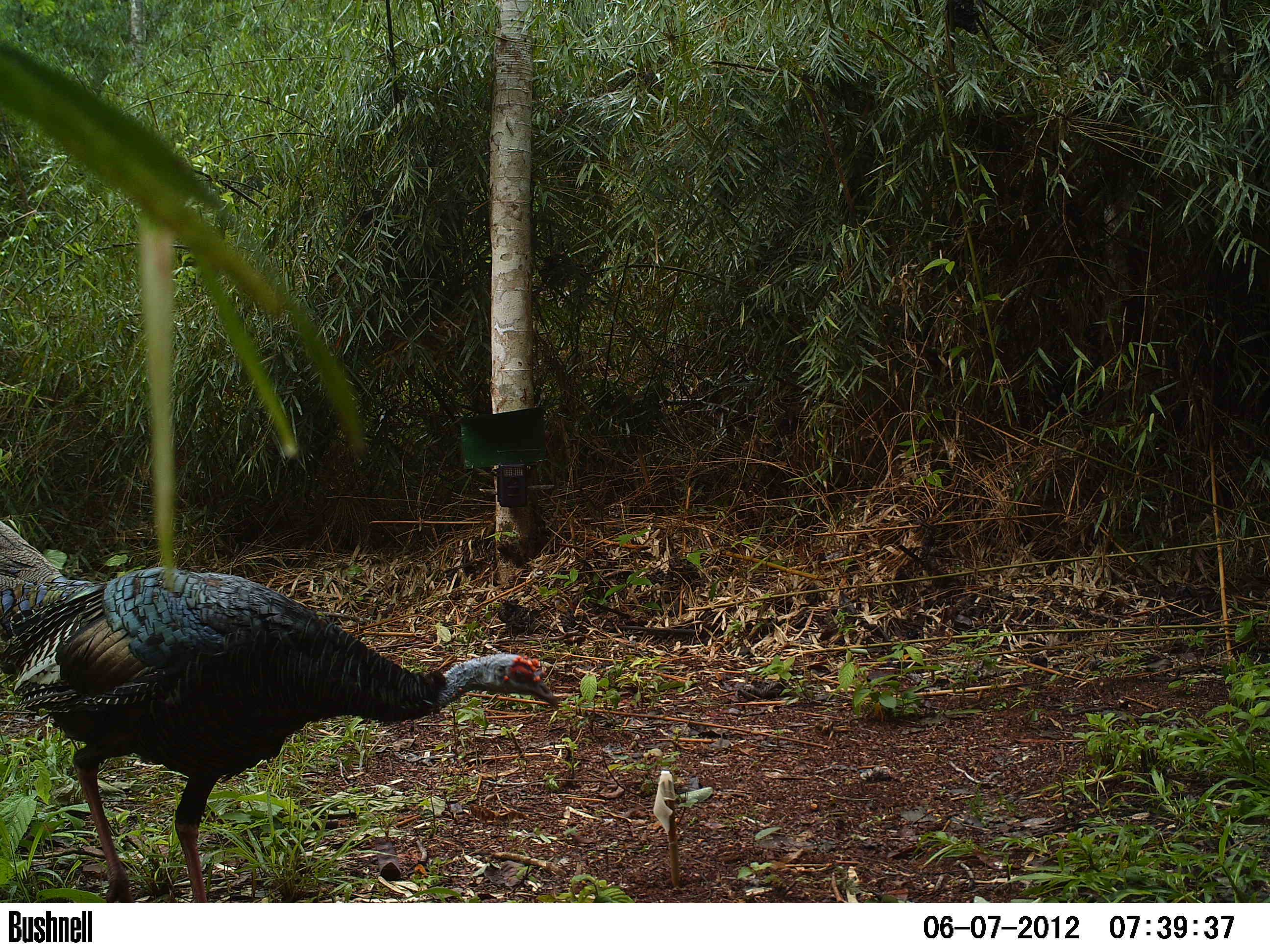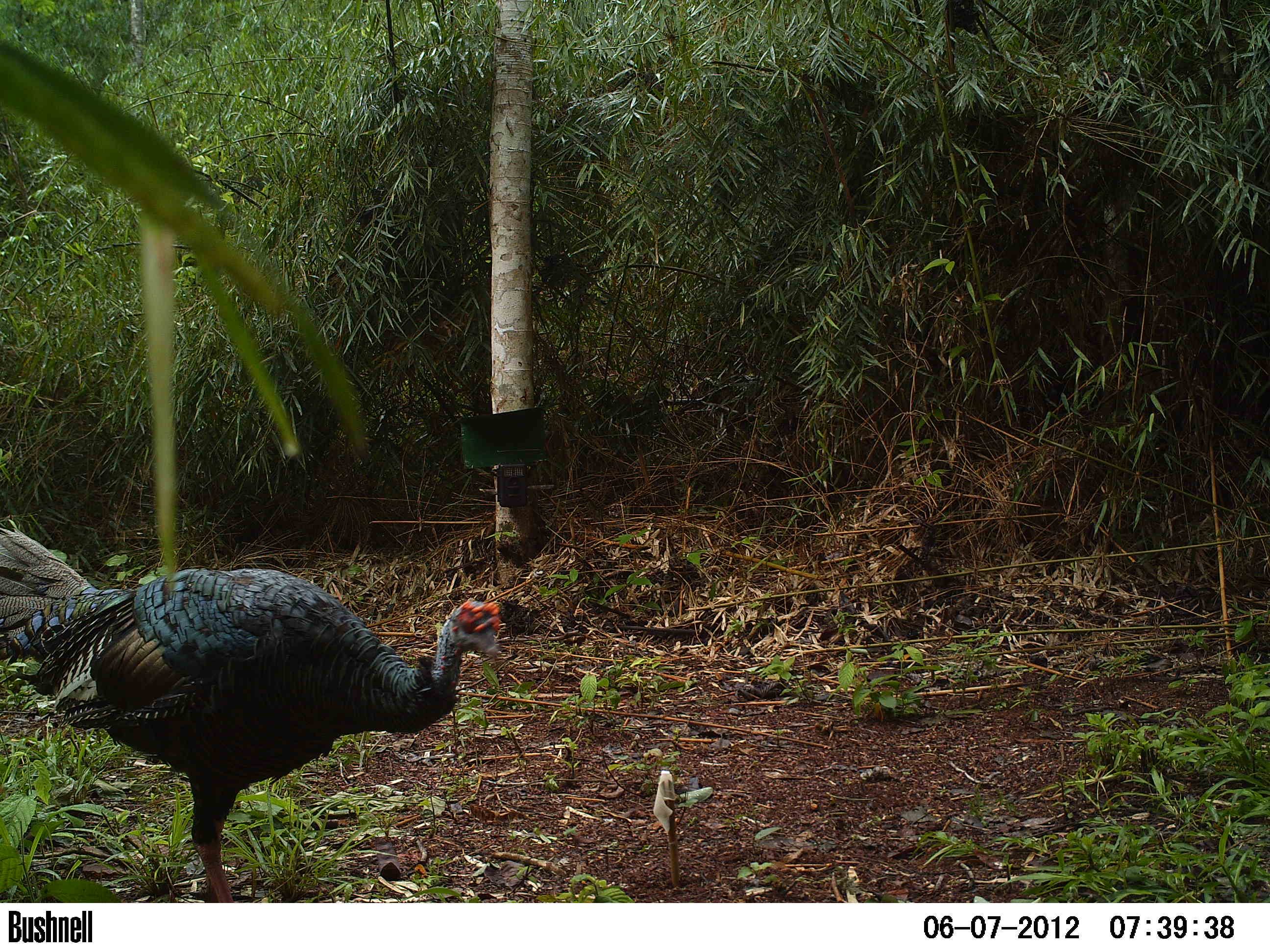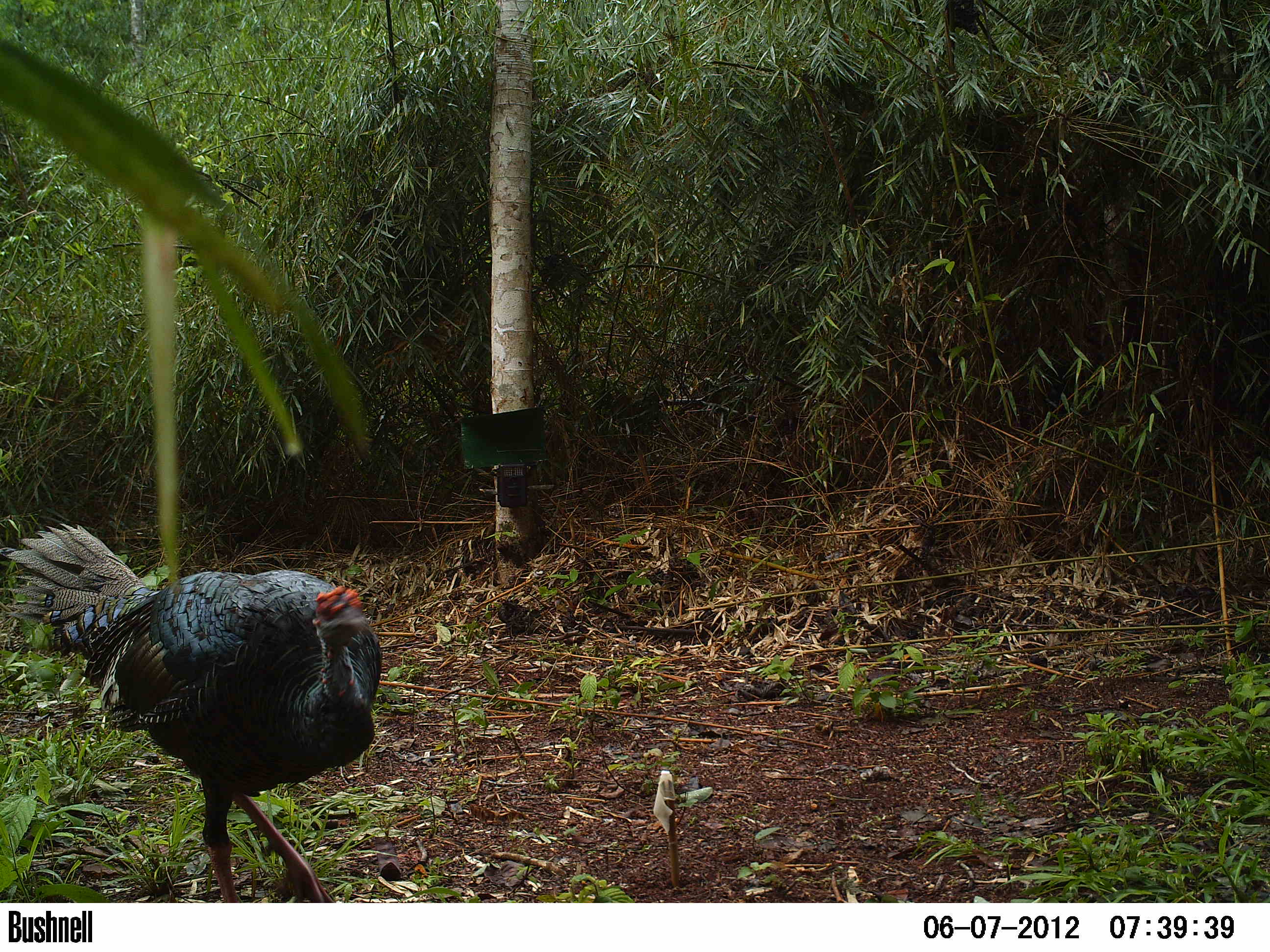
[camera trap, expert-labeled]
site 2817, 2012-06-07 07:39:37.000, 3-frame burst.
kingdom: Animalia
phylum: Chordata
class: Aves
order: Galliformes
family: Phasianidae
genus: Meleagris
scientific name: Meleagris ocellata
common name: ocellated turkey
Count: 1.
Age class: adult.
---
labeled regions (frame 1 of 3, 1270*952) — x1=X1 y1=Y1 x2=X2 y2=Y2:
meleagris ocellata: x1=0 y1=519 x2=560 y2=902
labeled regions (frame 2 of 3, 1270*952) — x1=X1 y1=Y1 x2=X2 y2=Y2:
meleagris ocellata: x1=0 y1=525 x2=502 y2=902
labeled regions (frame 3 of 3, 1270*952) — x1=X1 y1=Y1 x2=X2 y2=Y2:
meleagris ocellata: x1=0 y1=522 x2=382 y2=902